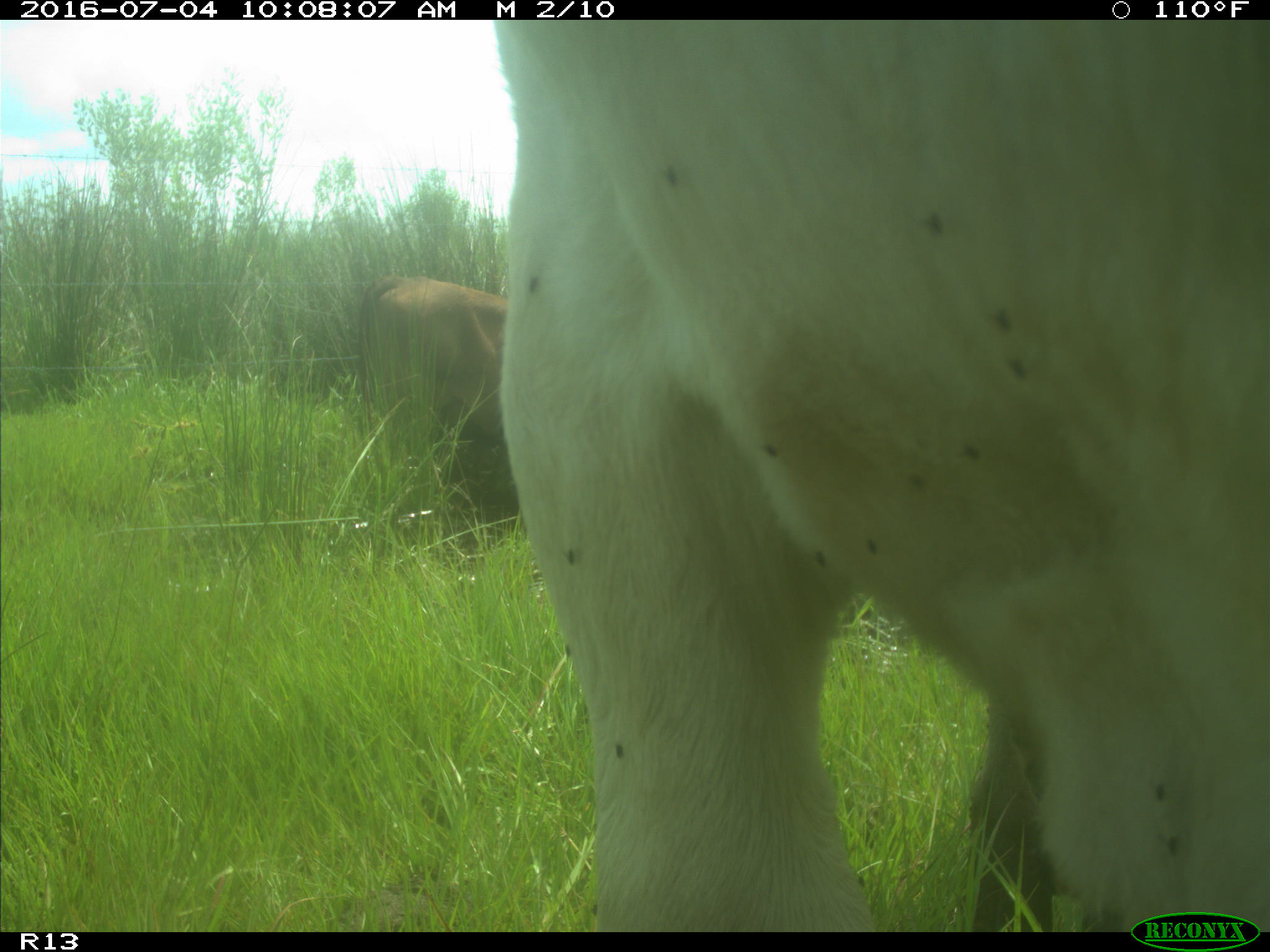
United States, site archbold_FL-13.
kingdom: Animalia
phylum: Chordata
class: Mammalia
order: Artiodactyla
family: Bovidae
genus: Bos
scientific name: Bos taurus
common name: domestic cow